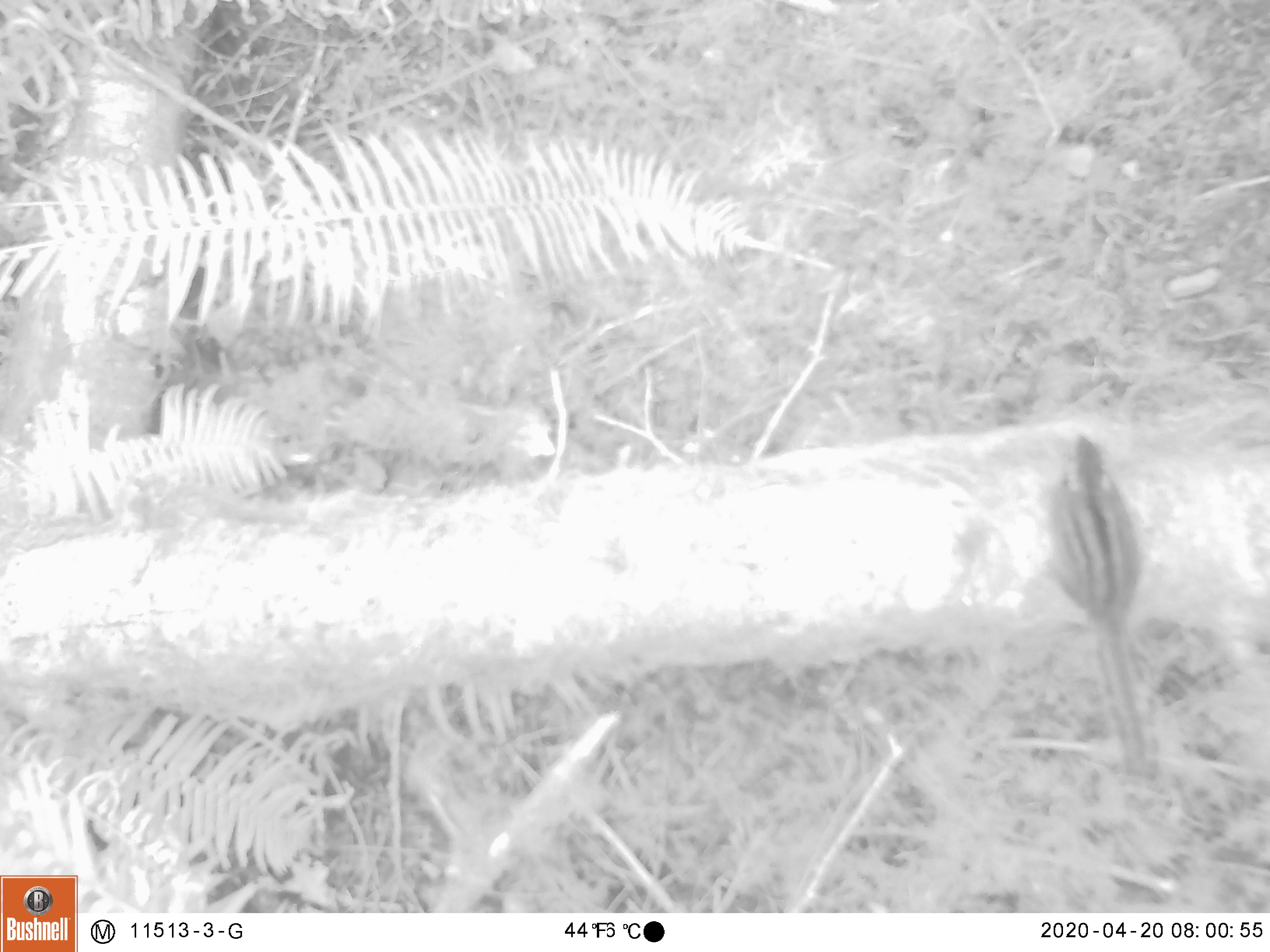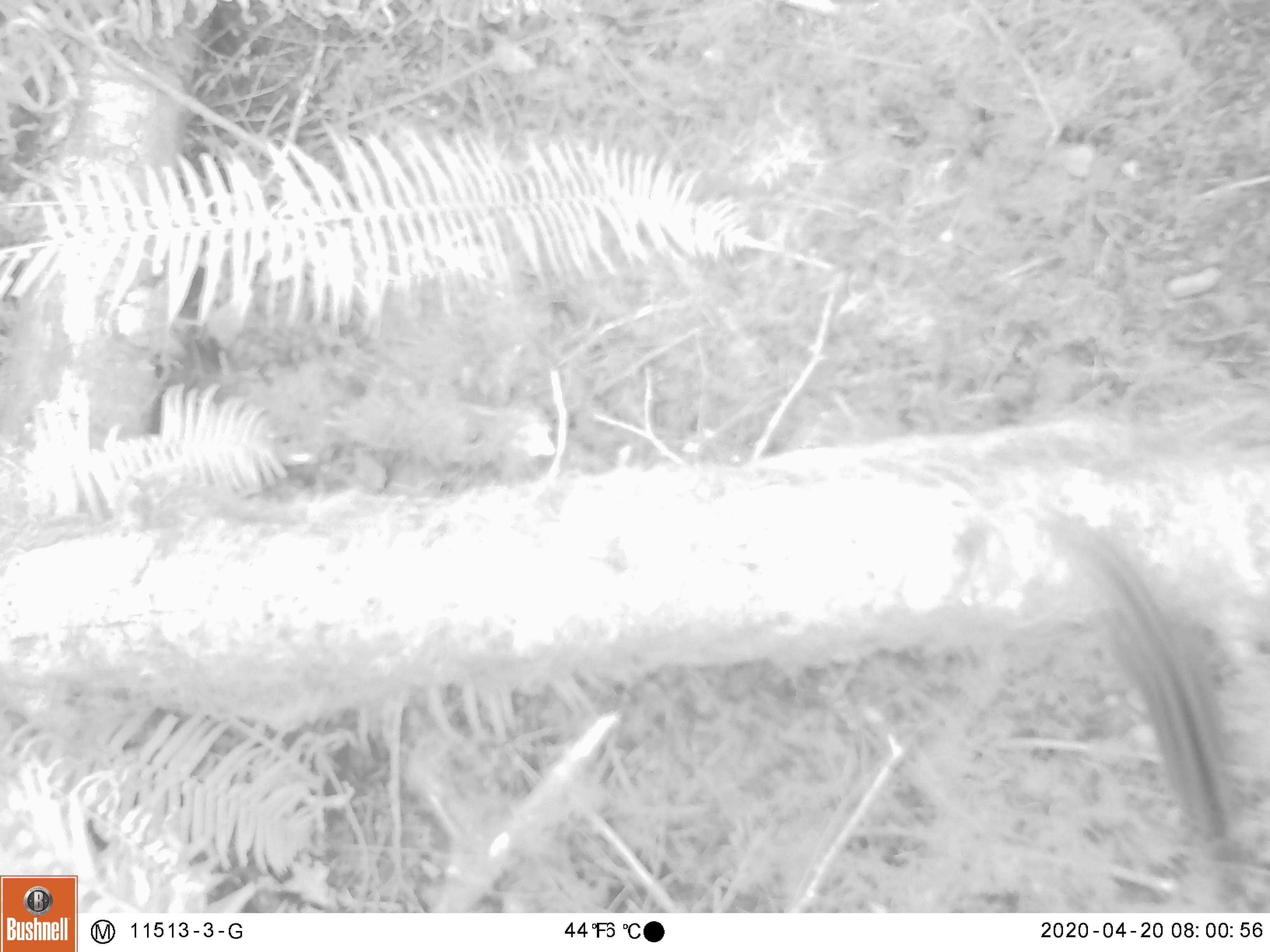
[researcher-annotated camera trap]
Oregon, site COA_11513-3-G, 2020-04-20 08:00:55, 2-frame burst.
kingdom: Animalia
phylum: Chordata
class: Mammalia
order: Rodentia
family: Sciuridae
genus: Neotamias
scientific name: Neotamias townsendii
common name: townsend's chipmunk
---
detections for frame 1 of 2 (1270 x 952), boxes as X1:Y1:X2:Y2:
townsend's chipmunk: 1030:426:1160:785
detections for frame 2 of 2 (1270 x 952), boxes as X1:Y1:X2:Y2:
townsend's chipmunk: 1041:505:1246:862